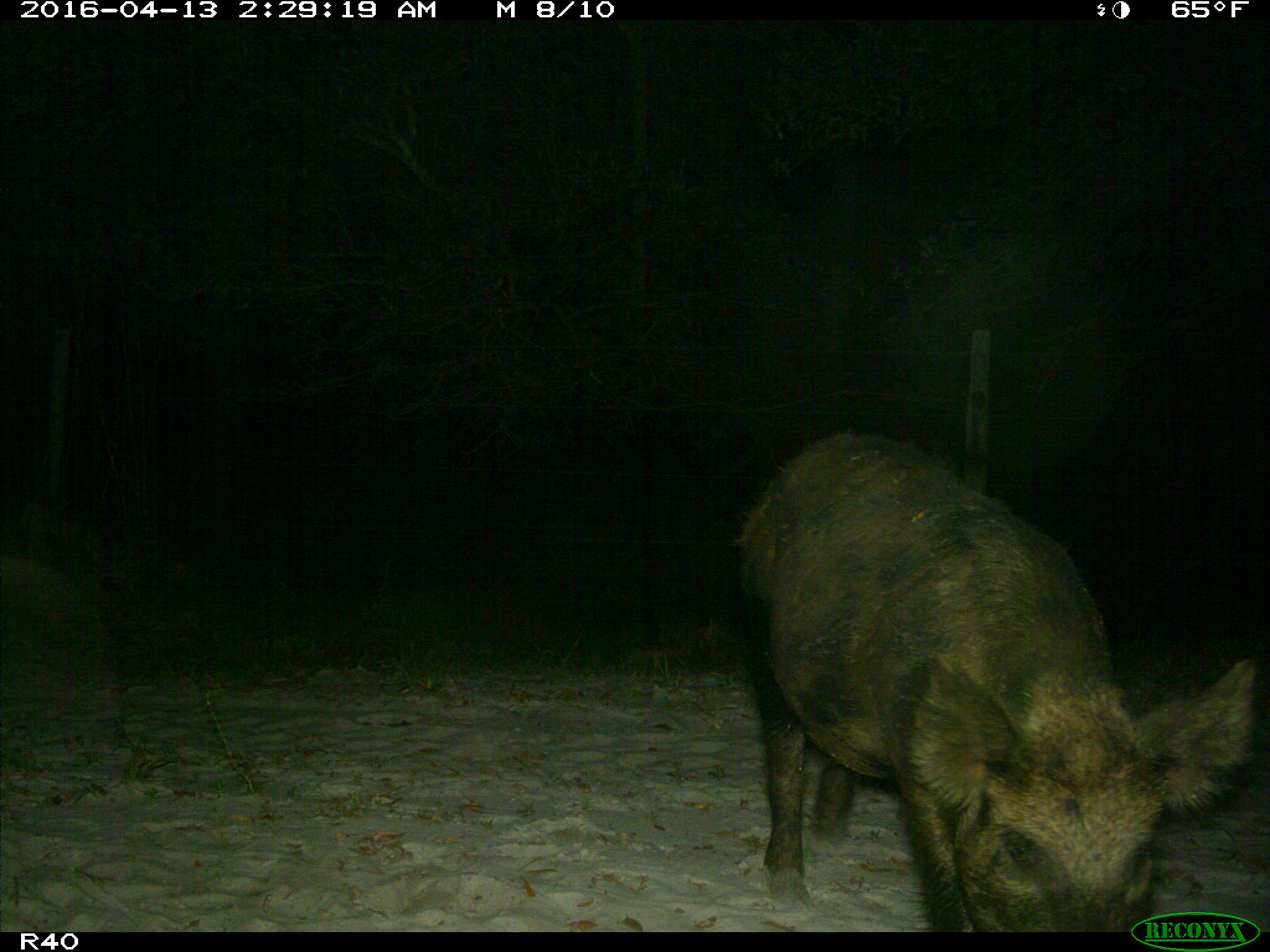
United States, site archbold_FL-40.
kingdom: Animalia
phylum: Chordata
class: Mammalia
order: Artiodactyla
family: Suidae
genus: Sus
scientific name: Sus scrofa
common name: wild boar